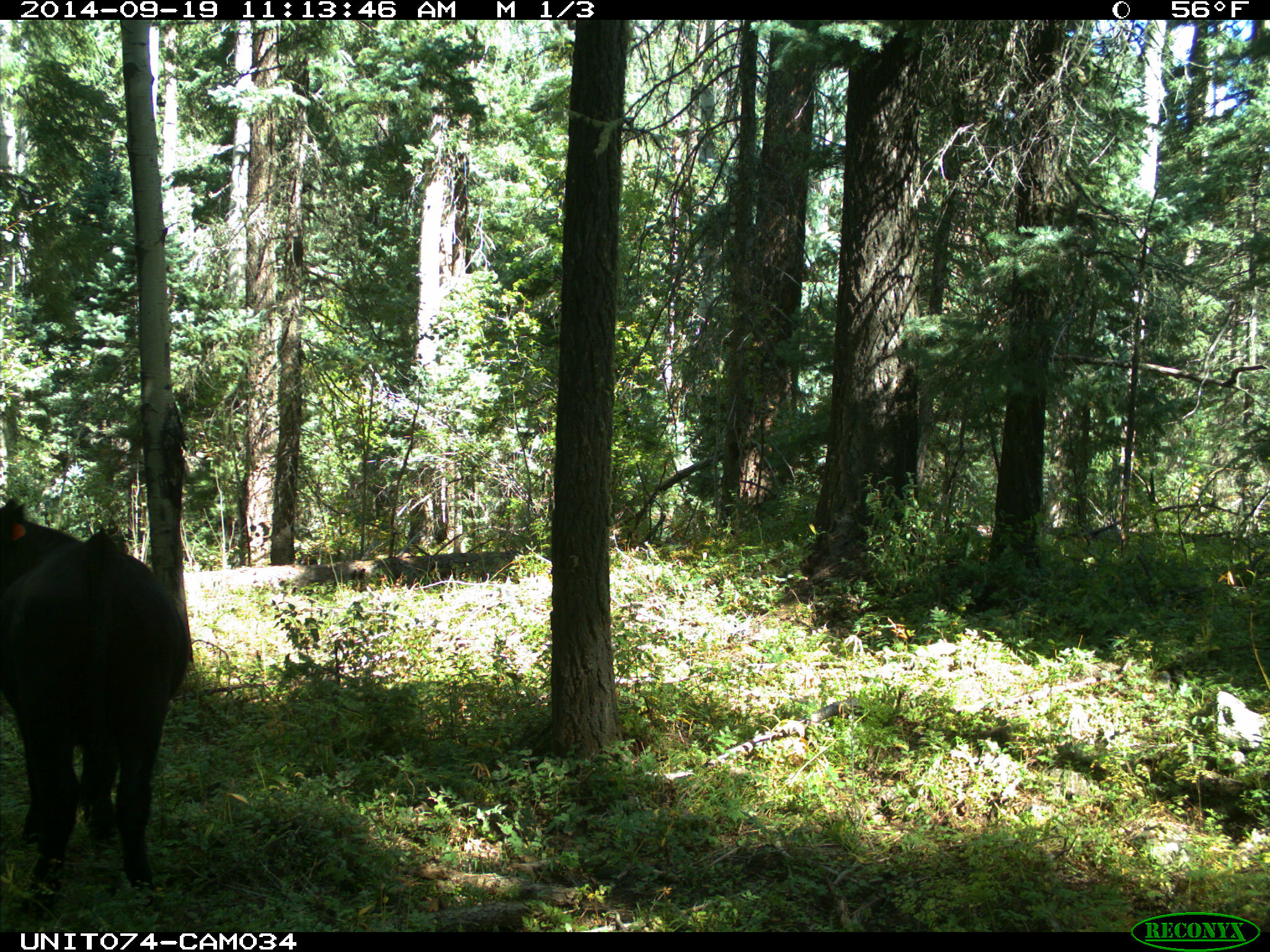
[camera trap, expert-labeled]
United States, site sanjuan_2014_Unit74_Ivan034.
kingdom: Animalia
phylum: Chordata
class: Mammalia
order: Artiodactyla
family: Bovidae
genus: Bos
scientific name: Bos taurus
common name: domestic cow